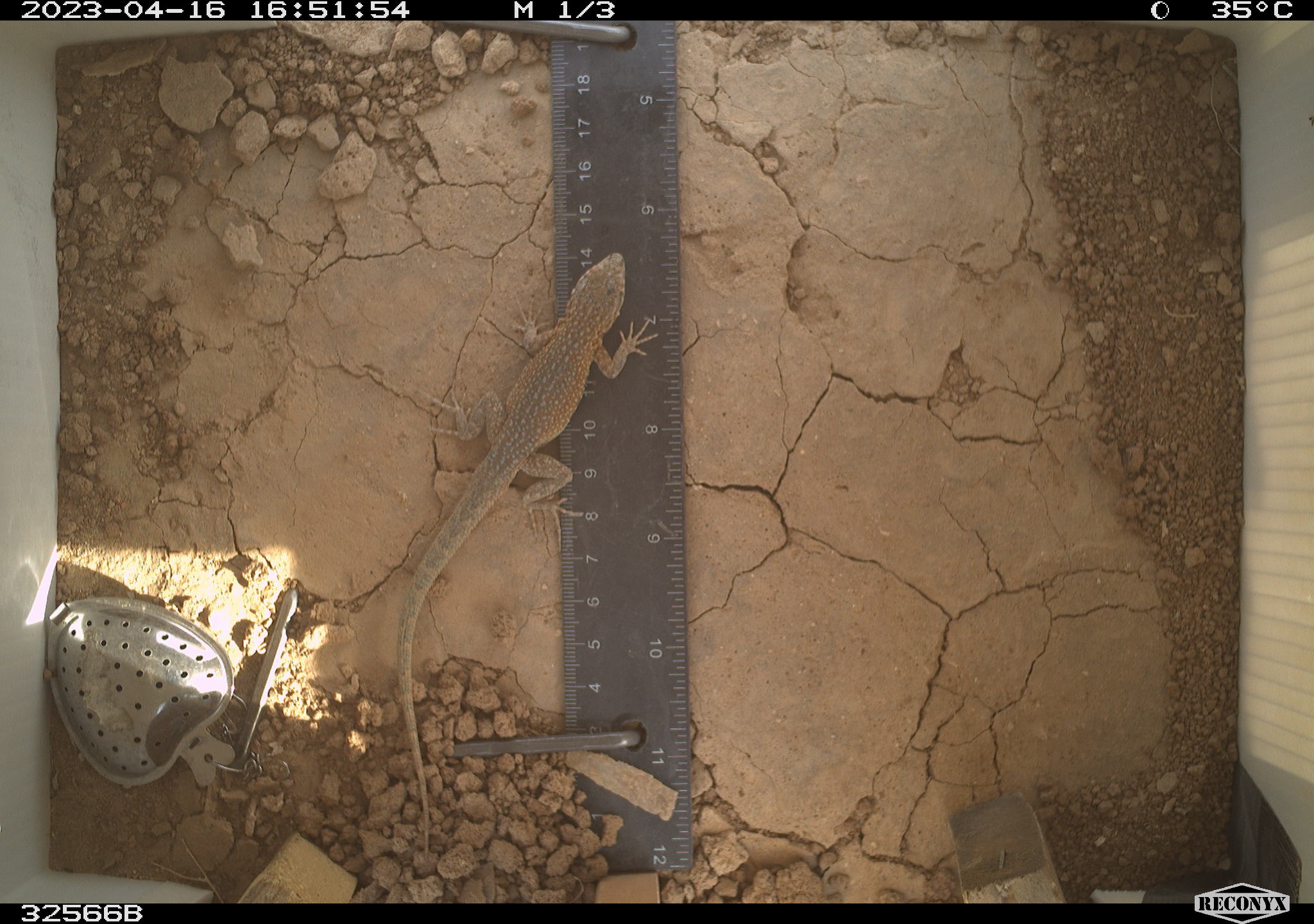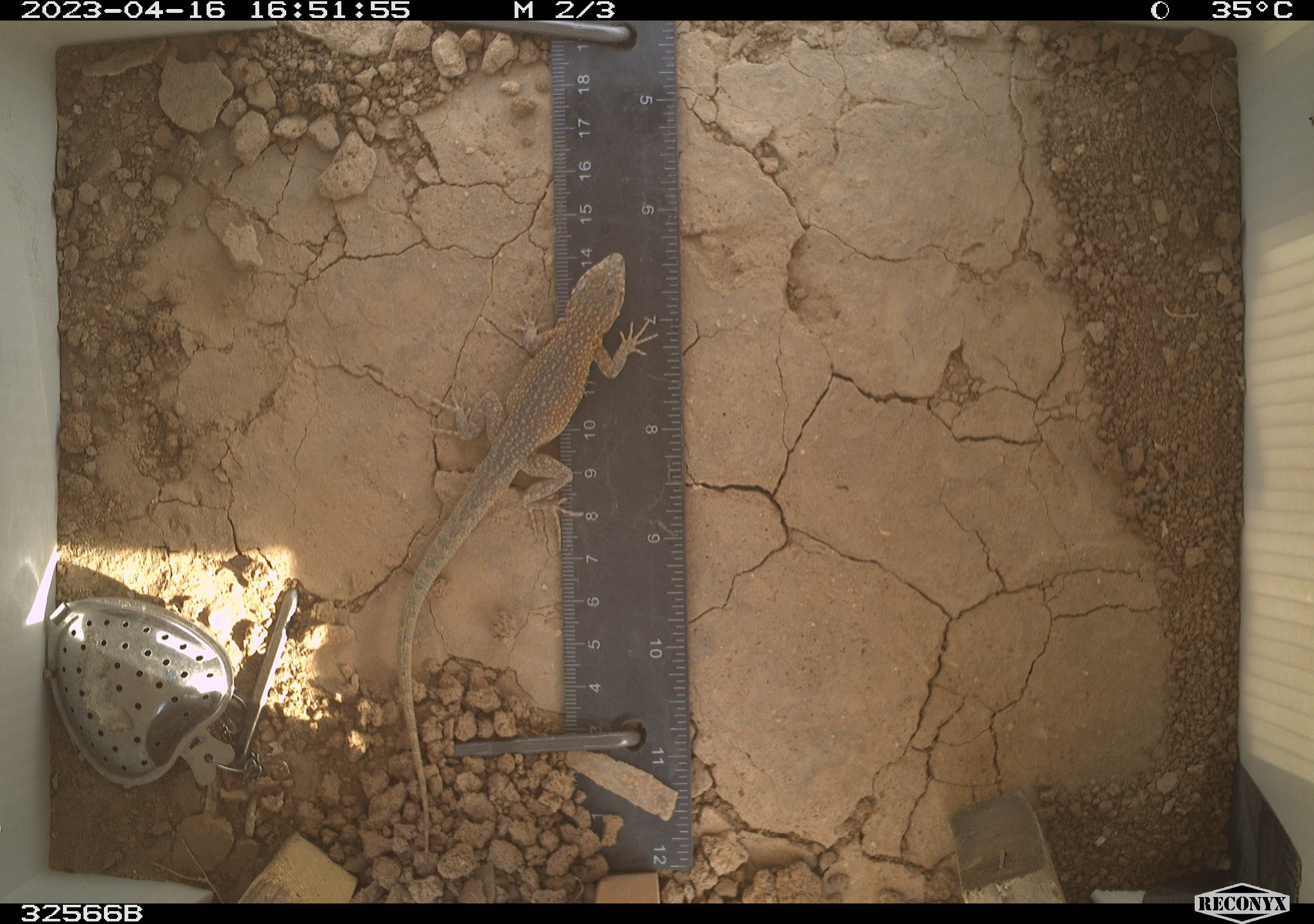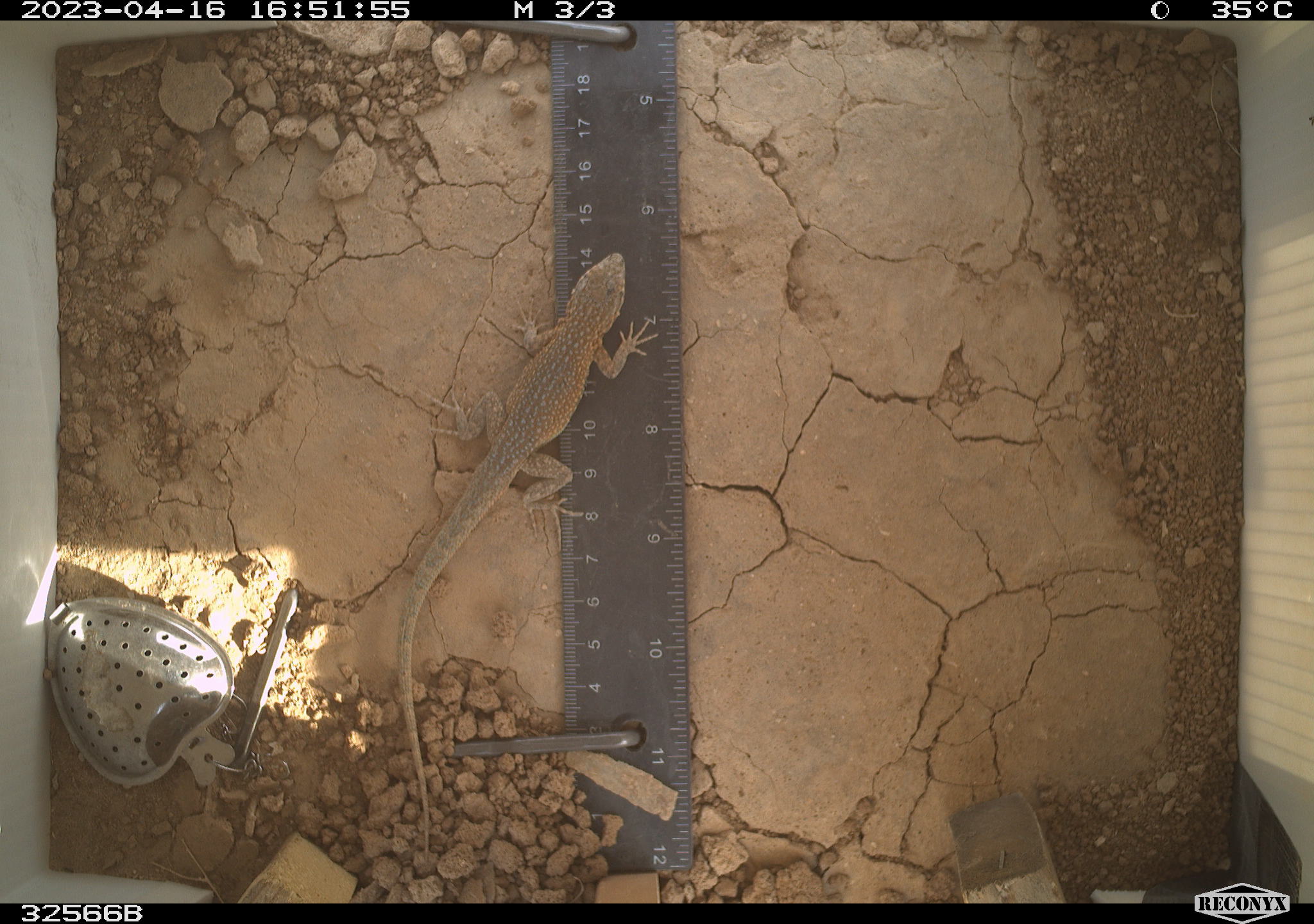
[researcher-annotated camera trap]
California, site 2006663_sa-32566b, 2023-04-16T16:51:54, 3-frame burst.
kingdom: Animalia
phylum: Chordata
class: Reptilia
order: Squamata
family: Phrynosomatidae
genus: Uta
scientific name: Uta stansburiana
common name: common side-blotched lizard